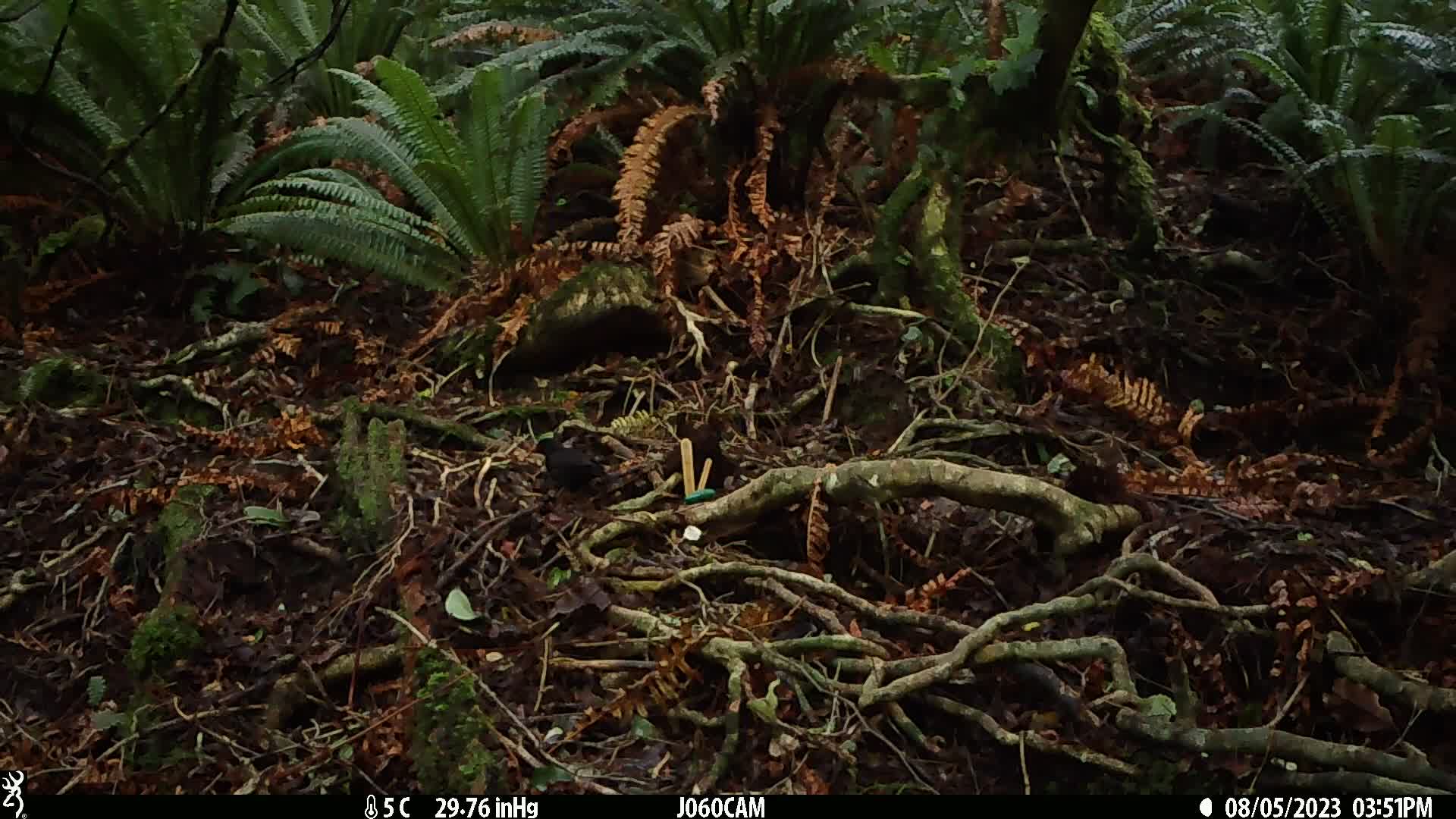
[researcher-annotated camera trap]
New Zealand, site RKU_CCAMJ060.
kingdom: Animalia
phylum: Chordata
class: Aves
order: Passeriformes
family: Turdidae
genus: Turdus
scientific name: Turdus merula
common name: eurasian blackbird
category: blackbird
Blackbird (eurasian blackbird) (Turdus merula).